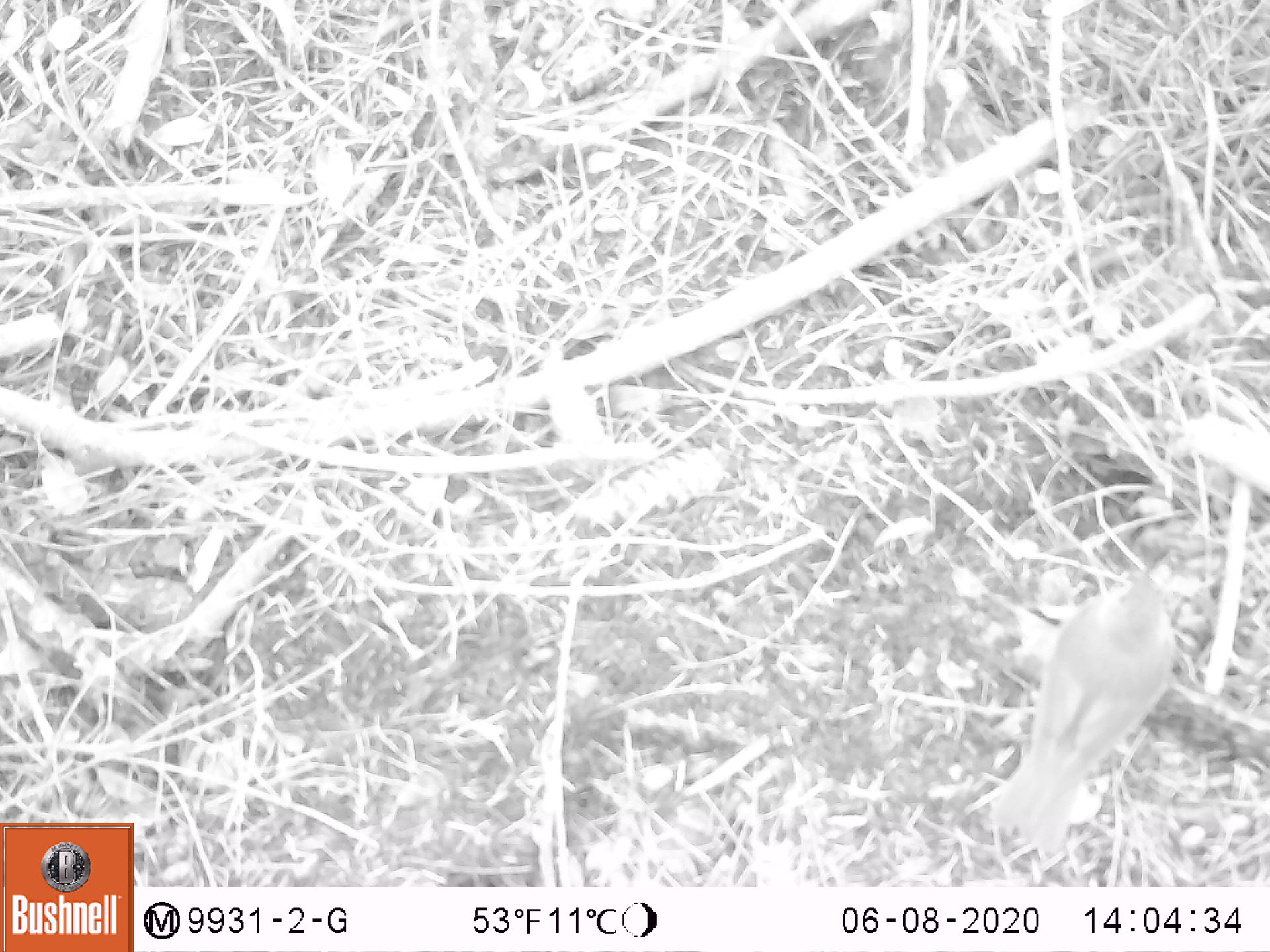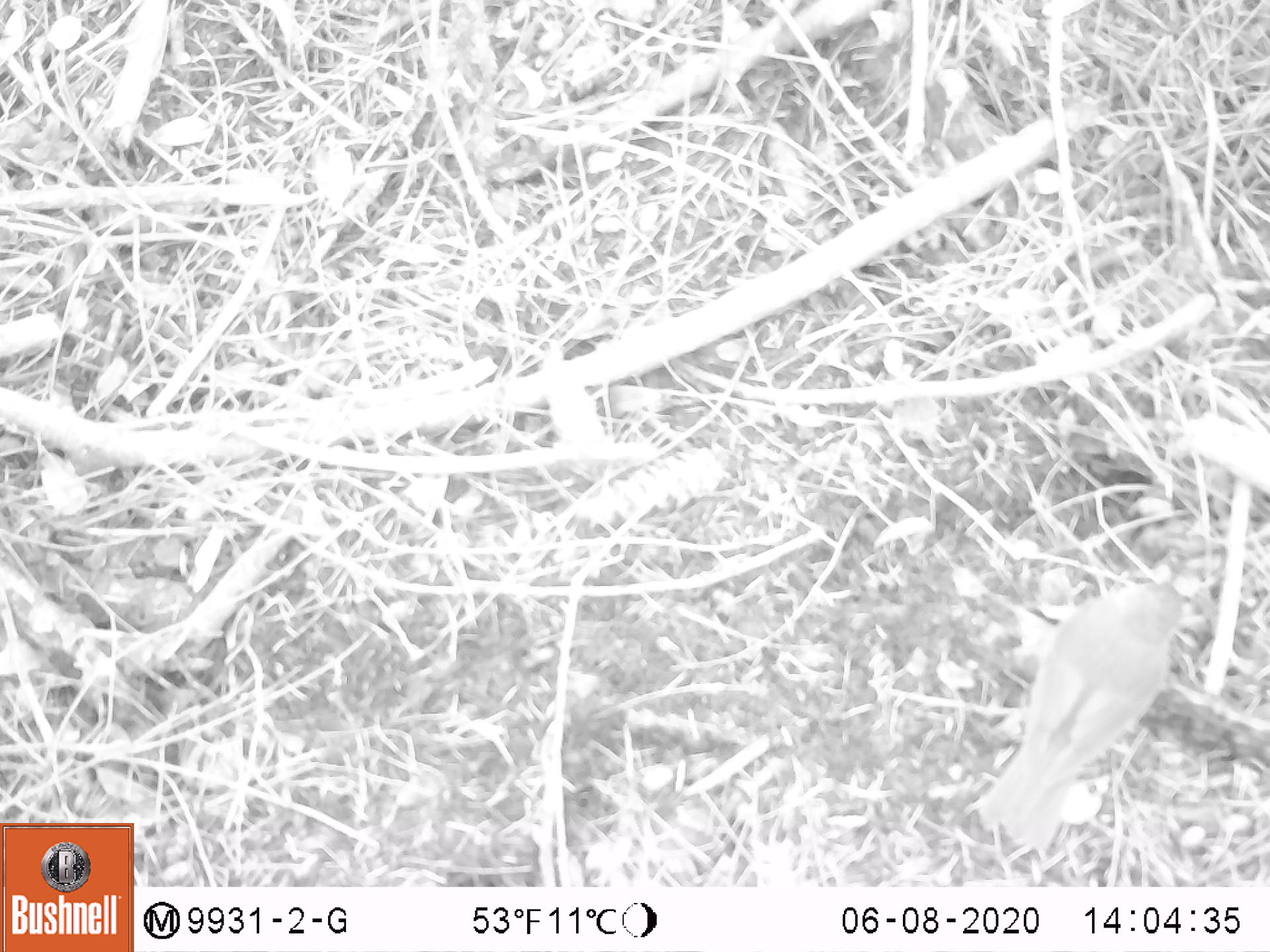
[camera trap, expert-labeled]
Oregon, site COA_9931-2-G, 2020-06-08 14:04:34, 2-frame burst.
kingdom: Animalia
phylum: Chordata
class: Aves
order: Passeriformes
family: Turdidae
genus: Catharus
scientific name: Catharus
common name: brown thrushes and nightingale-thrushes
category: catharus species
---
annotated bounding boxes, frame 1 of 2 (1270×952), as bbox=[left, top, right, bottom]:
catharus species: bbox=[954, 534, 1217, 875]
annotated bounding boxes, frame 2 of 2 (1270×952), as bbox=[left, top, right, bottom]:
catharus species: bbox=[952, 553, 1214, 868]